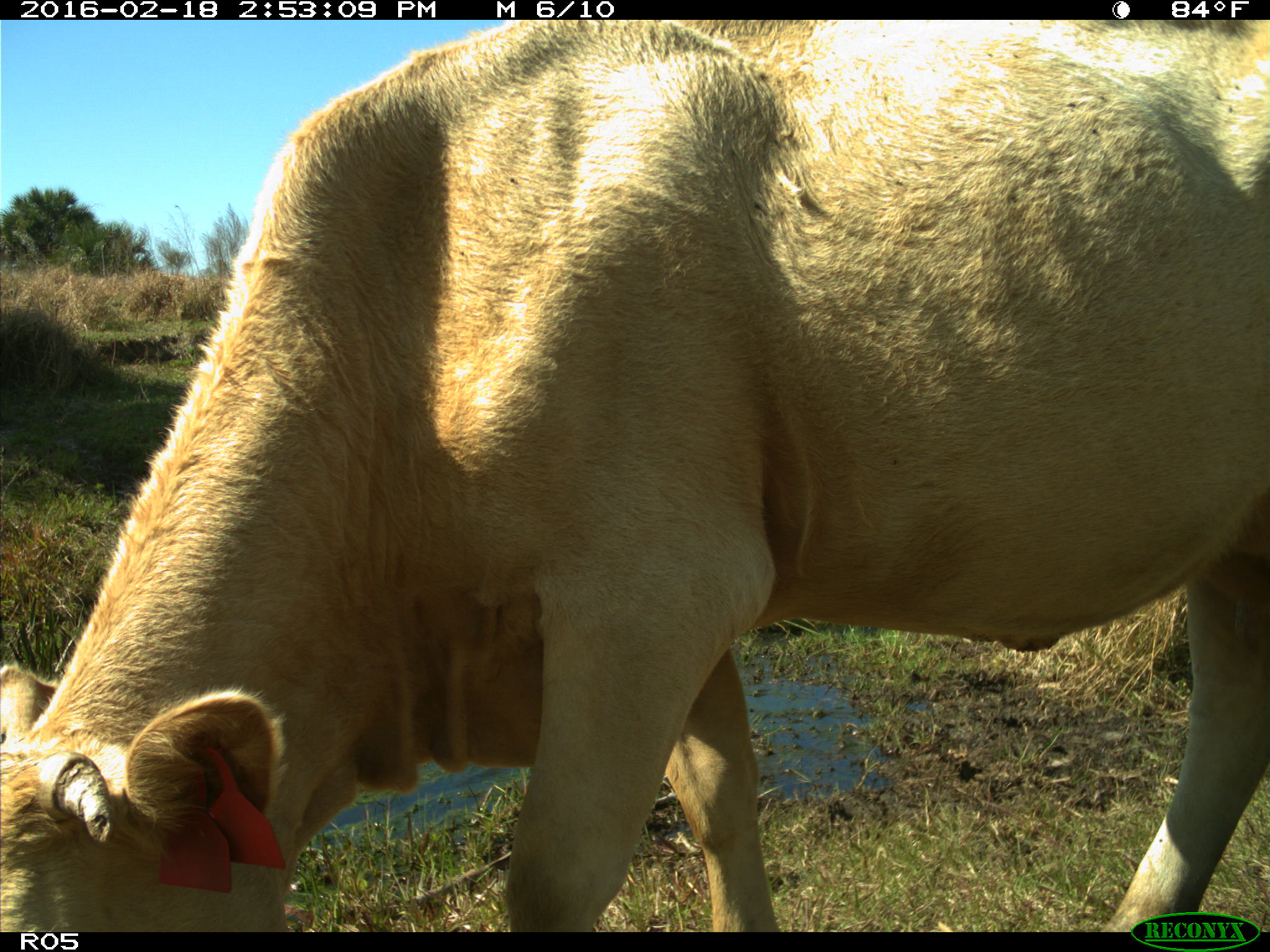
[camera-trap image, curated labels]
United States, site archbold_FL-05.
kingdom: Animalia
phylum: Chordata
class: Mammalia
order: Artiodactyla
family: Bovidae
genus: Bos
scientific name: Bos taurus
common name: domestic cow